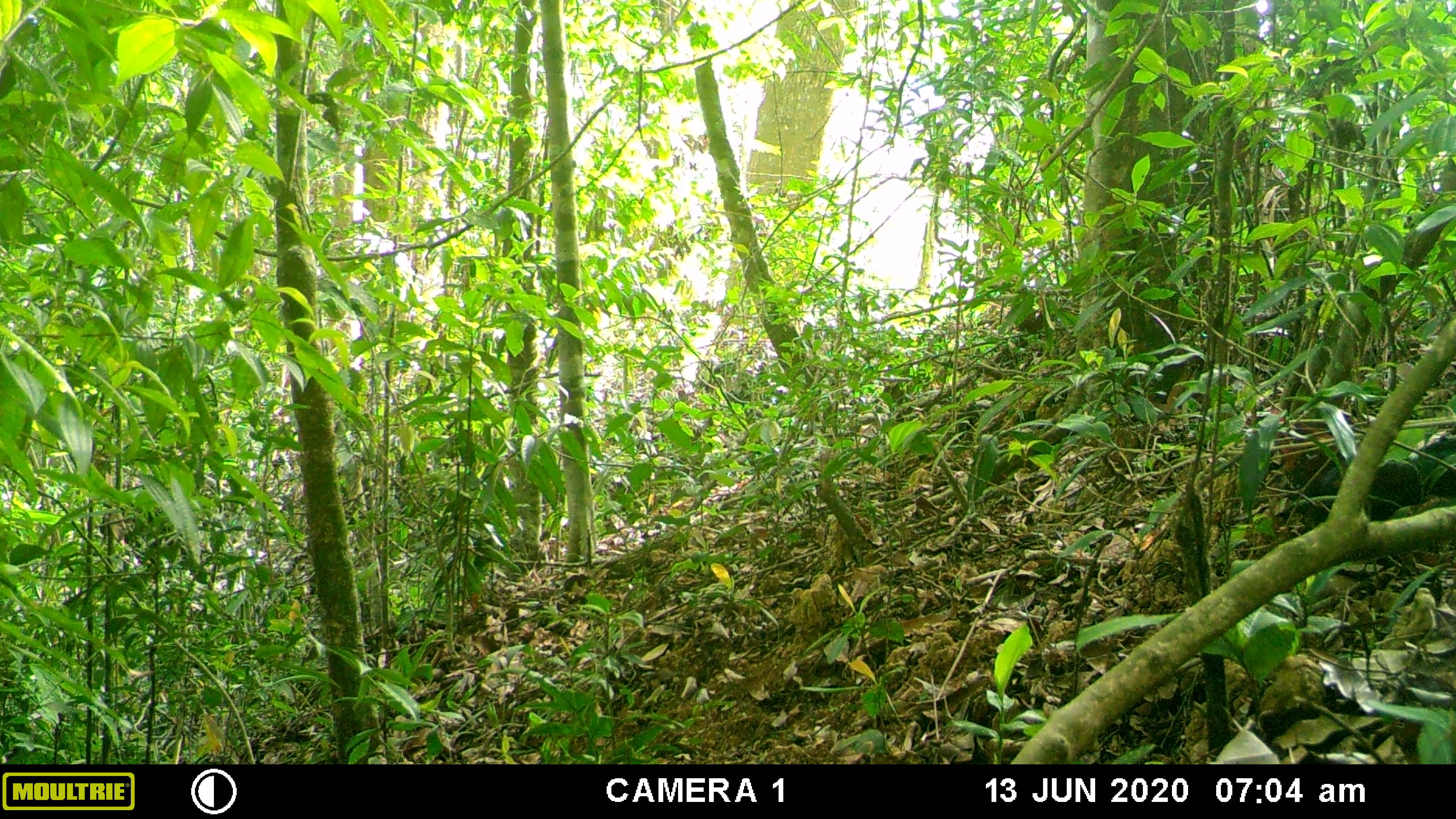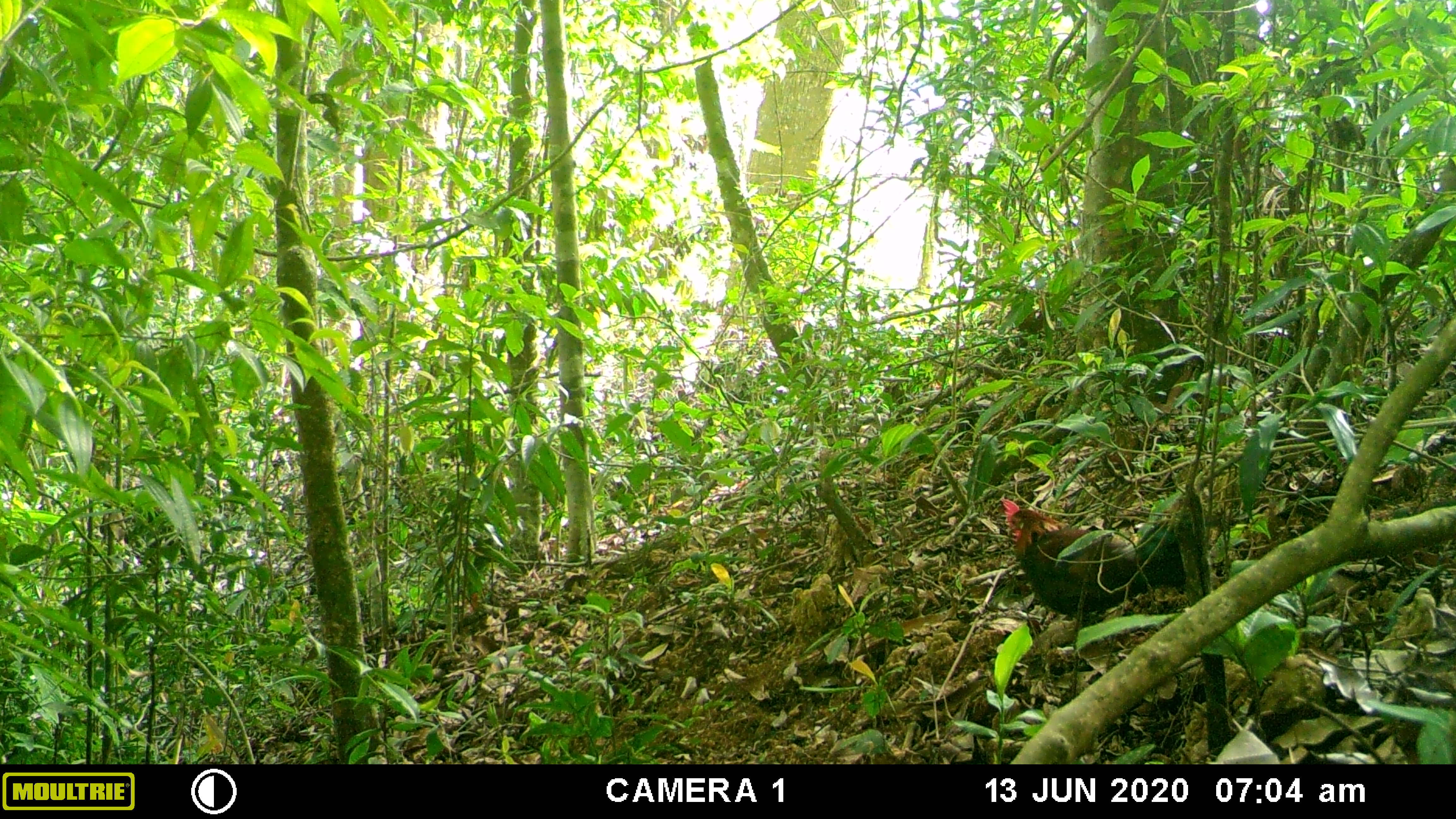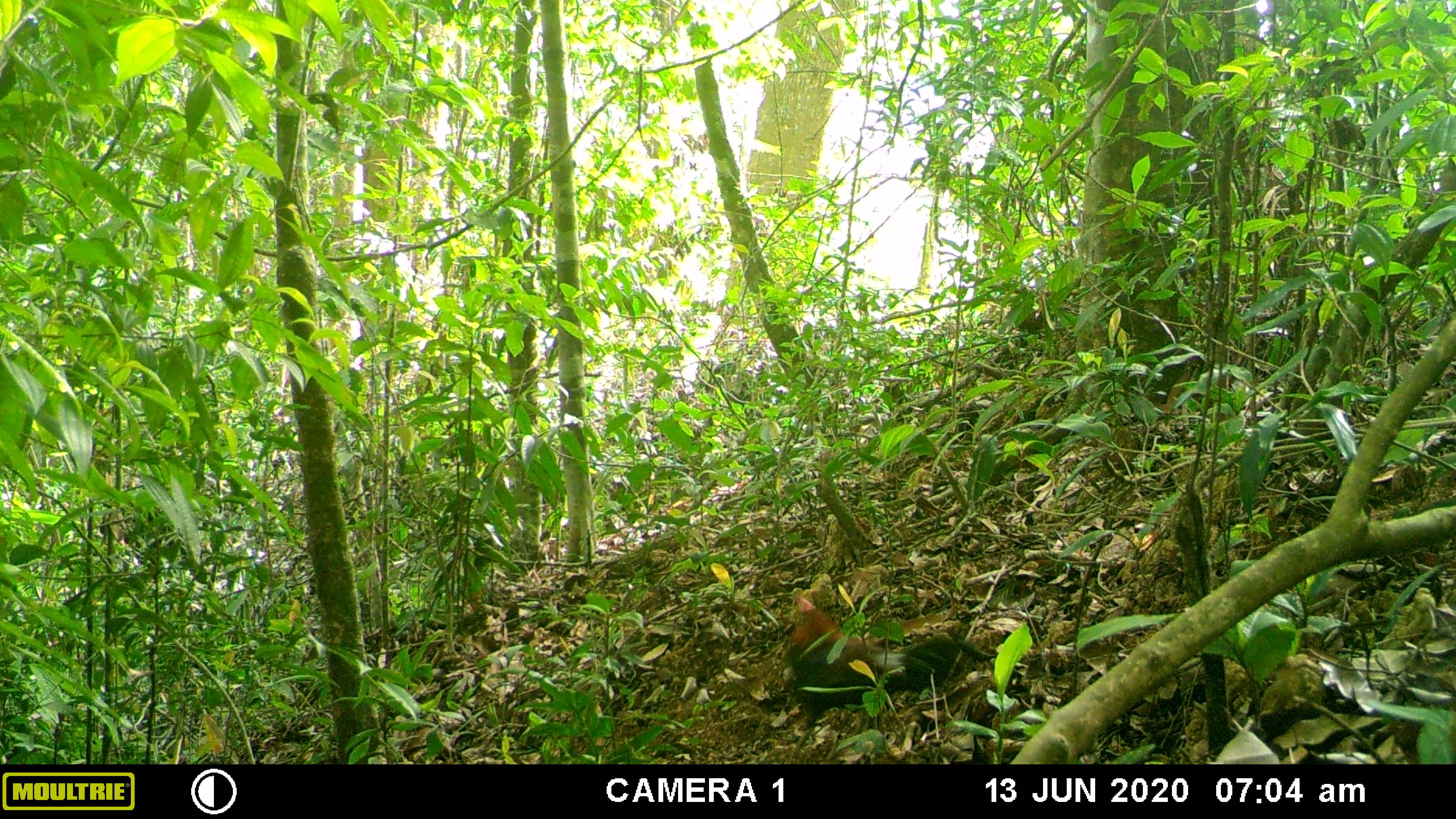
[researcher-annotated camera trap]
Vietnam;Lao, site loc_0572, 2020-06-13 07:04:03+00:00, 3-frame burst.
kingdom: Animalia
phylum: Chordata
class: Aves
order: Galliformes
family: Phasianidae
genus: Gallus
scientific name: Gallus gallus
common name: red junglefowl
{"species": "red junglefowl (Gallus gallus)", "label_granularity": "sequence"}